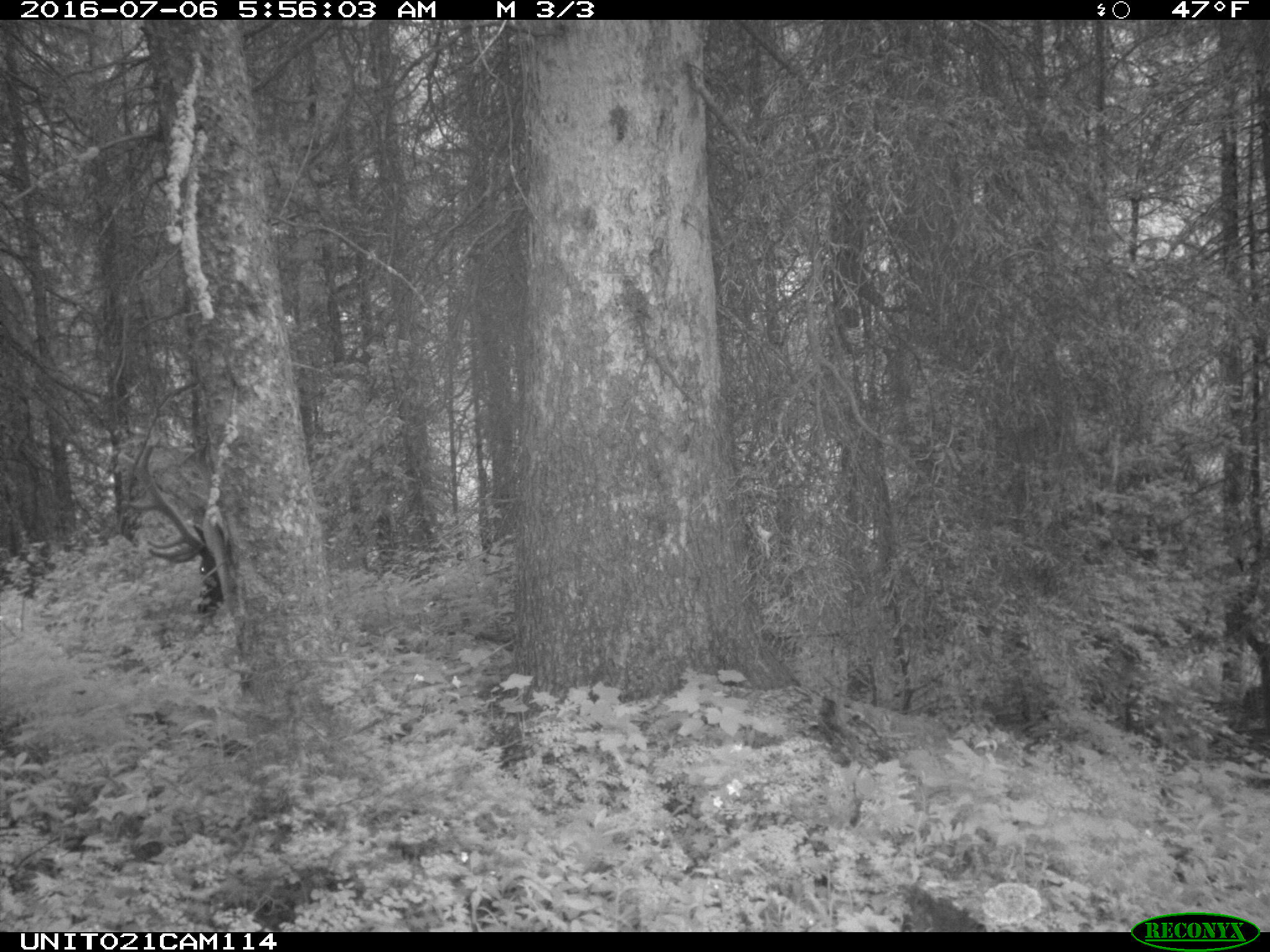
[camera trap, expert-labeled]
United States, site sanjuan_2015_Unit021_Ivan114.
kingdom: Animalia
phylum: Chordata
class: Mammalia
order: Artiodactyla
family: Cervidae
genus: Cervus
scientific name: Cervus elaphus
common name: red deer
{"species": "Cervus elaphus (red deer)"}